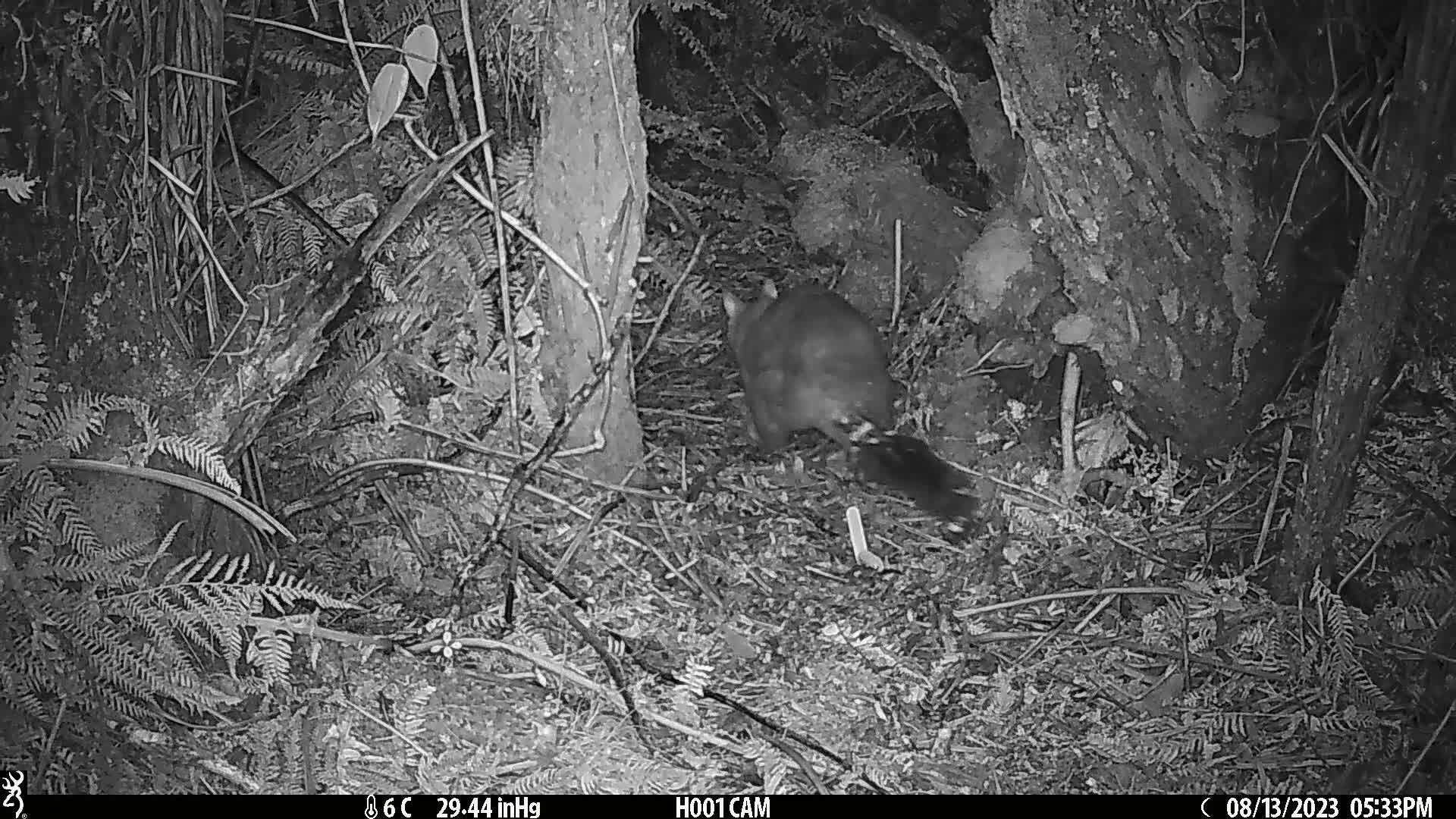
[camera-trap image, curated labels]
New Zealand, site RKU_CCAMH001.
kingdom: Animalia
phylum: Chordata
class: Mammalia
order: Diprotodontia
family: Phalangeridae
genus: Trichosurus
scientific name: Trichosurus vulpecula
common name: common brushtail possum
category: possum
Possum (common brushtail possum) (Trichosurus vulpecula).